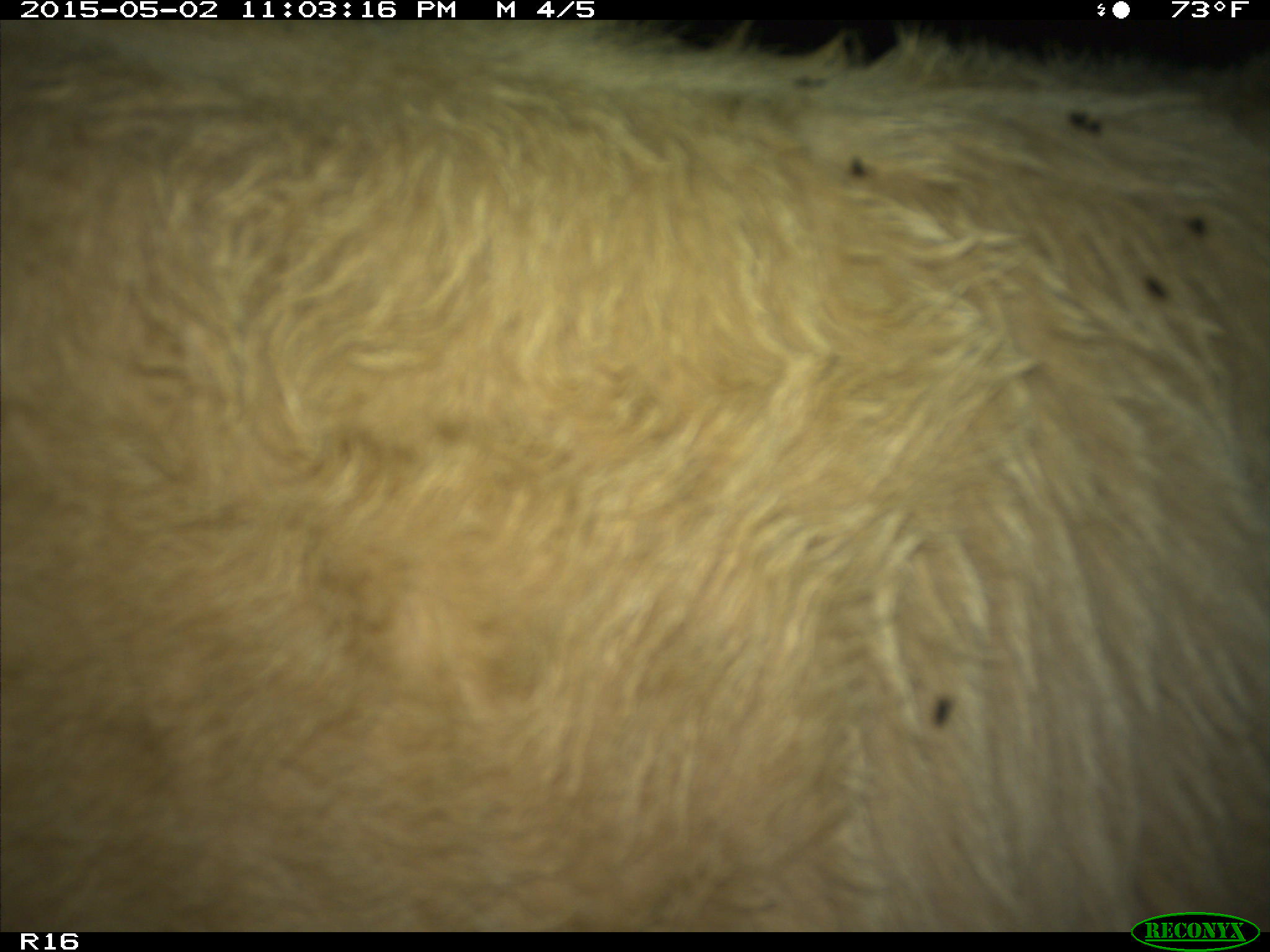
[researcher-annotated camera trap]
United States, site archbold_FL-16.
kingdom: Animalia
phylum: Chordata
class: Mammalia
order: Artiodactyla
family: Bovidae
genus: Bos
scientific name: Bos taurus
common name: domestic cow